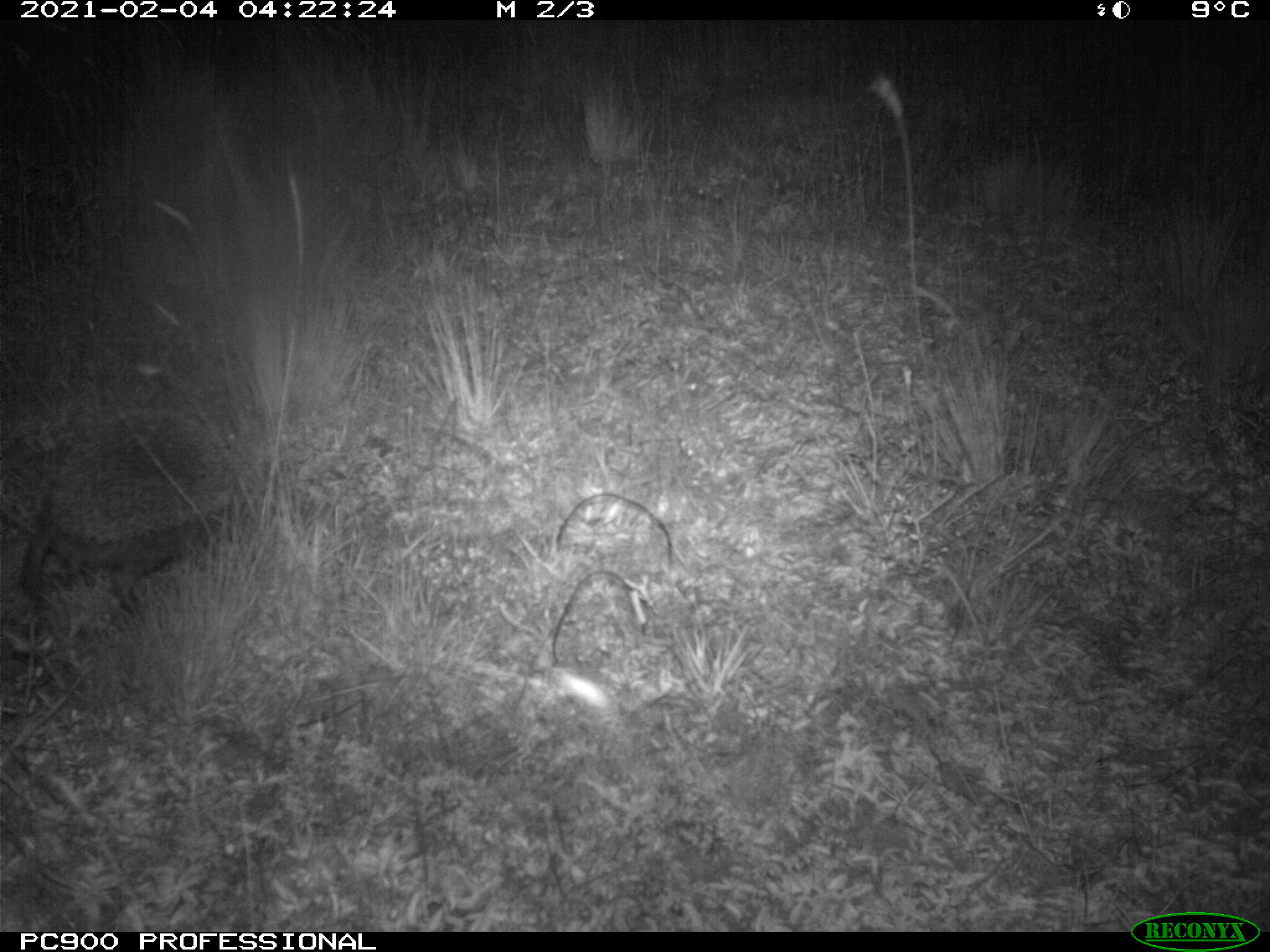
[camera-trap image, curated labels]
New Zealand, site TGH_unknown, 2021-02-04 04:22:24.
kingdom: Animalia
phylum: Chordata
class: Mammalia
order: Eulipotyphla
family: Erinaceidae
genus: Erinaceus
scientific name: Erinaceus europaeus europaeus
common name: european hedgehog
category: hedgehog